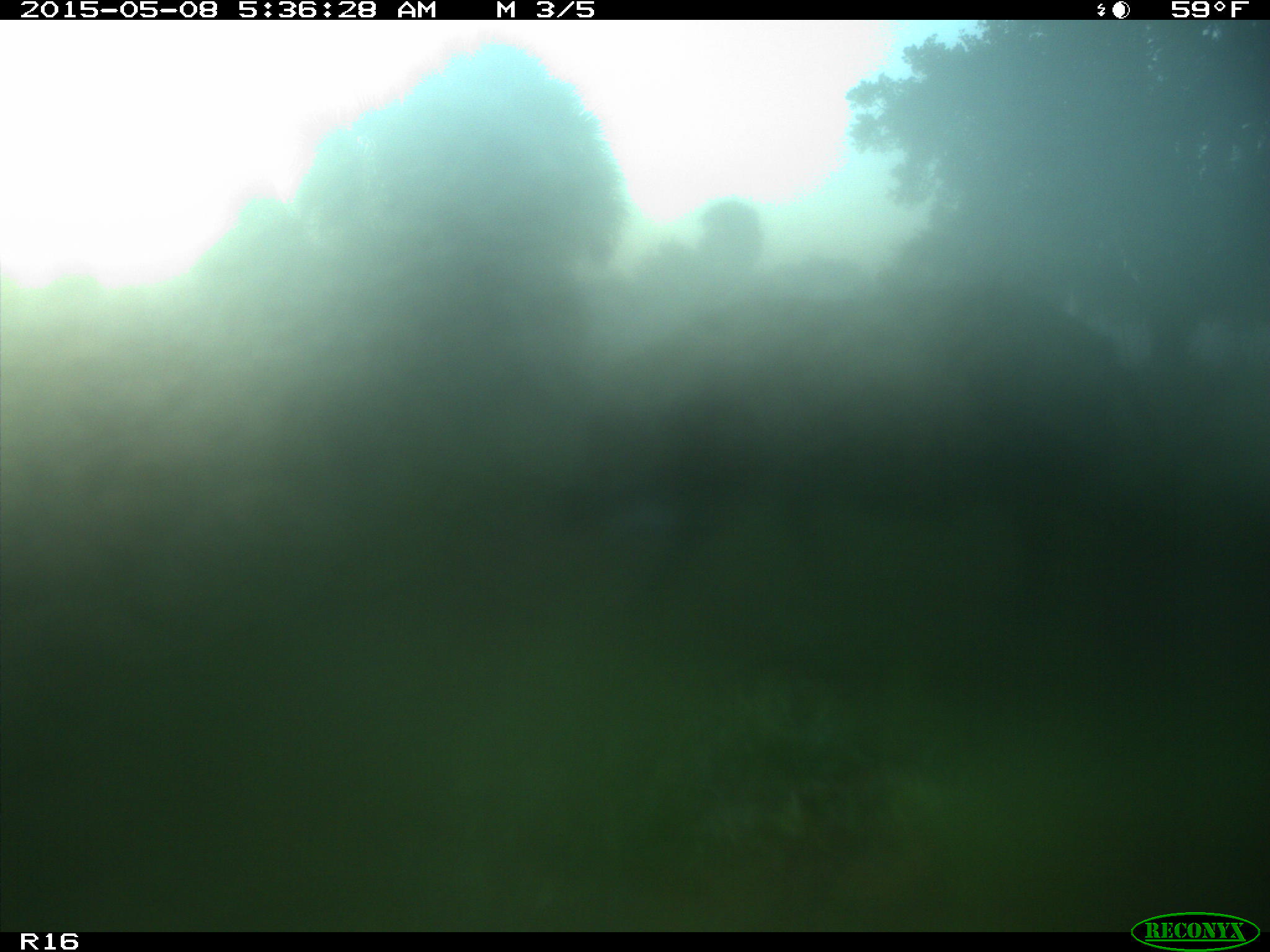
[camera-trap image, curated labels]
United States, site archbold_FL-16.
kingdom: Animalia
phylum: Chordata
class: Mammalia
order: Artiodactyla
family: Suidae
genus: Sus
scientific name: Sus scrofa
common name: wild boar